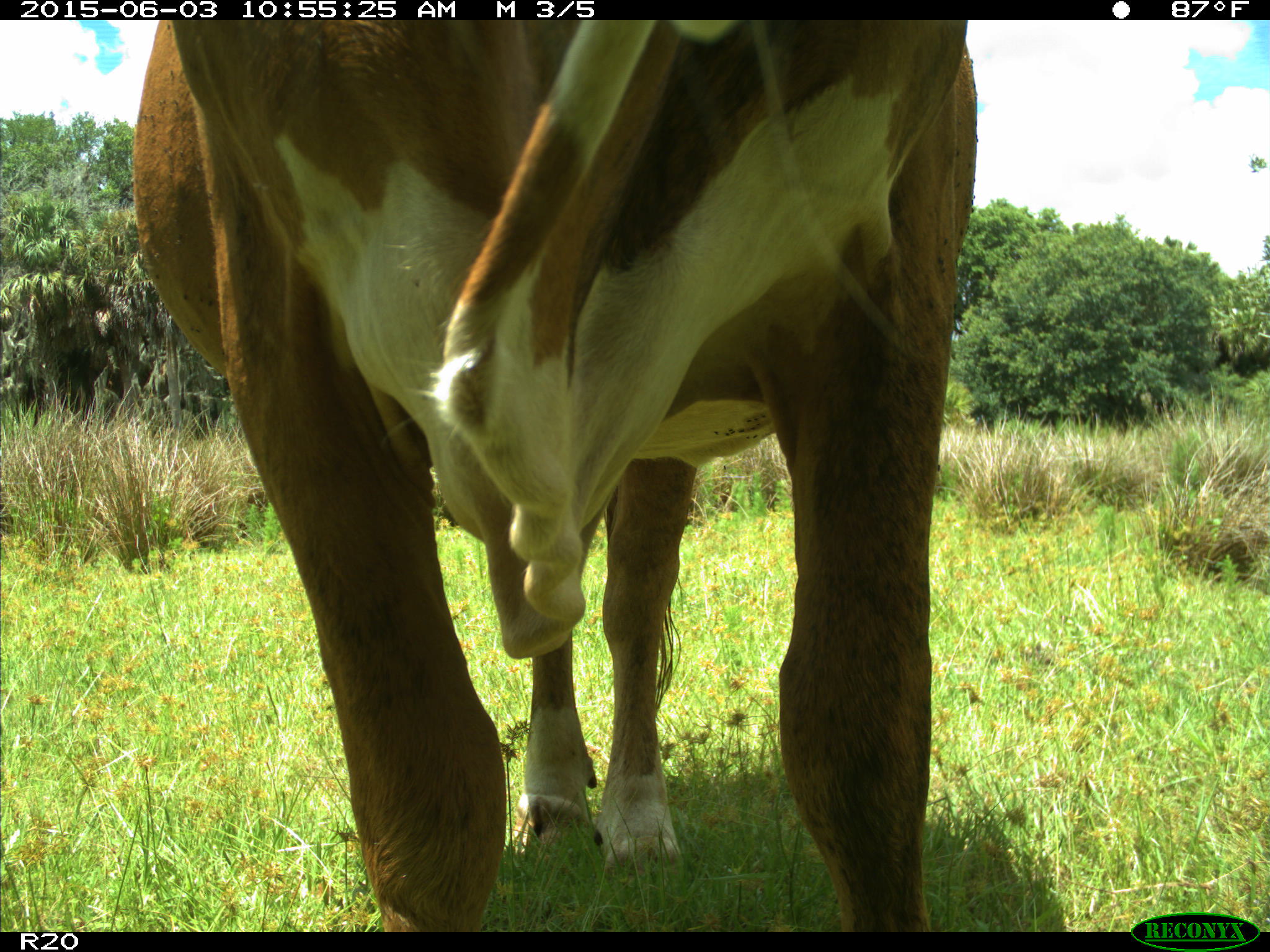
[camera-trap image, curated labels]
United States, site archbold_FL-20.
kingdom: Animalia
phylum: Chordata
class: Mammalia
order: Artiodactyla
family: Bovidae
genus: Bos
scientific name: Bos taurus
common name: domestic cow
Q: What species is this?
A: Bos taurus (domestic cow).